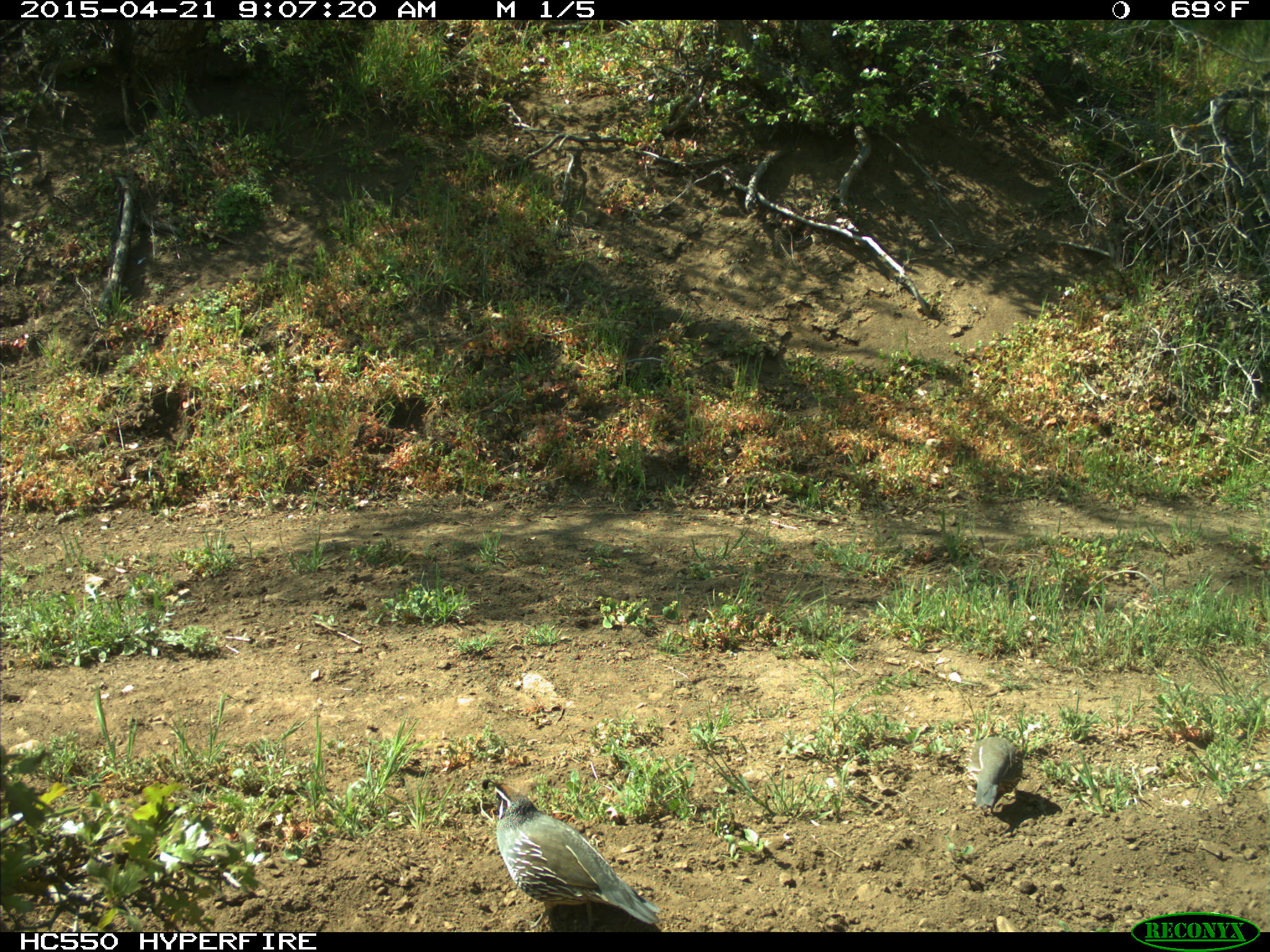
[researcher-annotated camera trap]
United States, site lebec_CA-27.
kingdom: Animalia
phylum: Chordata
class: Aves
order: Galliformes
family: Odontophoridae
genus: Callipepla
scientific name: Callipepla californica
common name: california quail